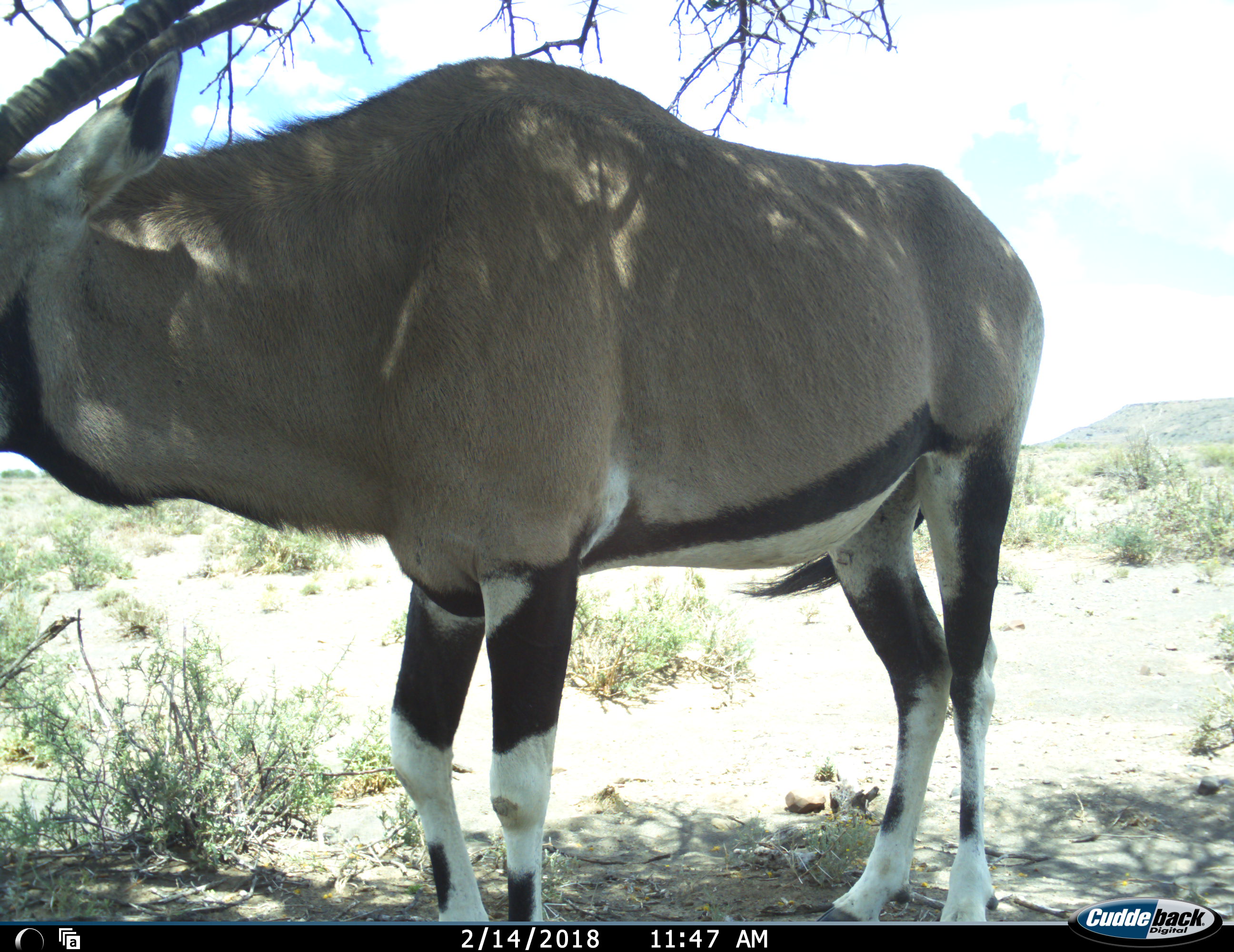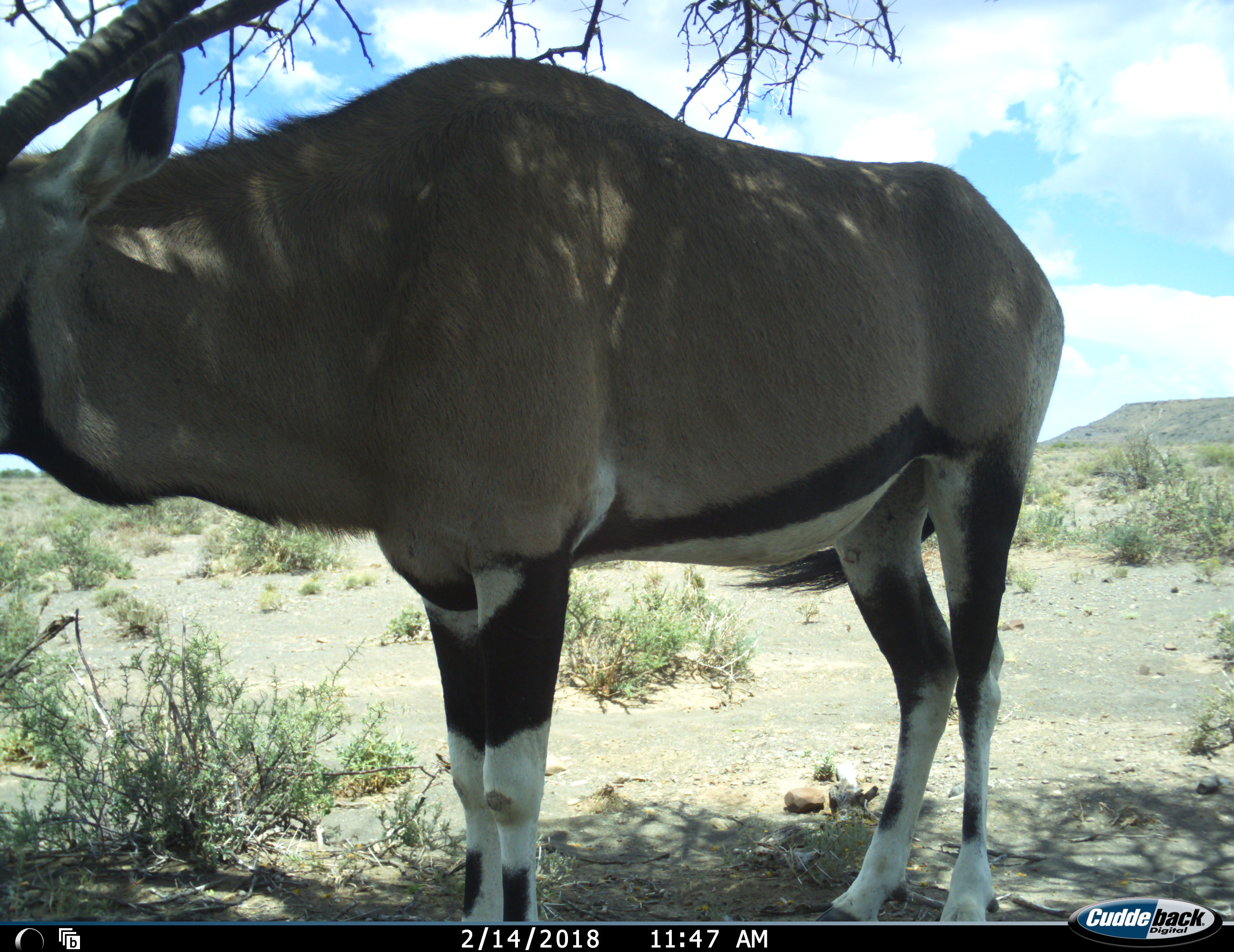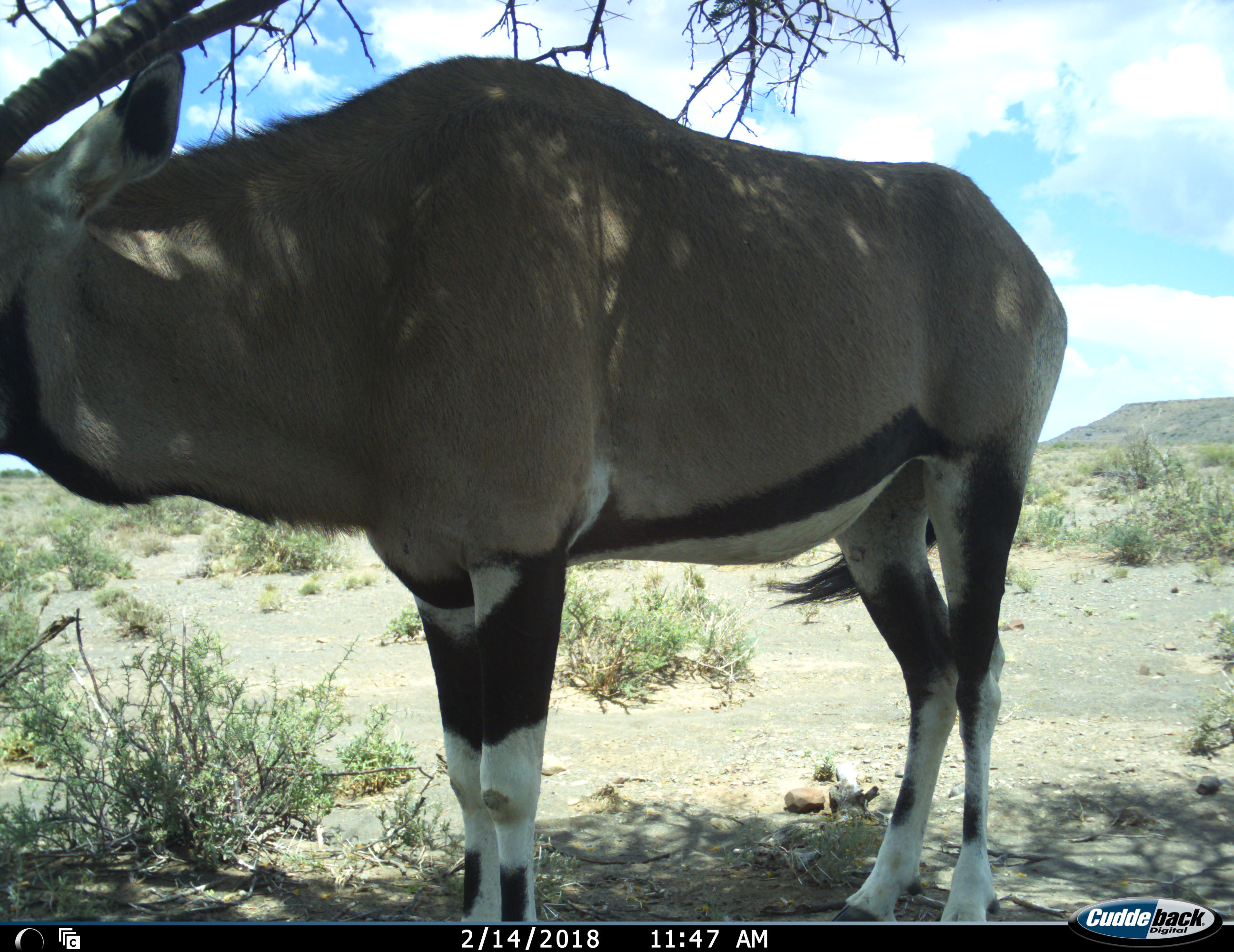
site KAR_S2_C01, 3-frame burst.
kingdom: Animalia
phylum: Chordata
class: Mammalia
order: Artiodactyla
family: Bovidae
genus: Oryx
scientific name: Oryx gazella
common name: gemsbok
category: oryx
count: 1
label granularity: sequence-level